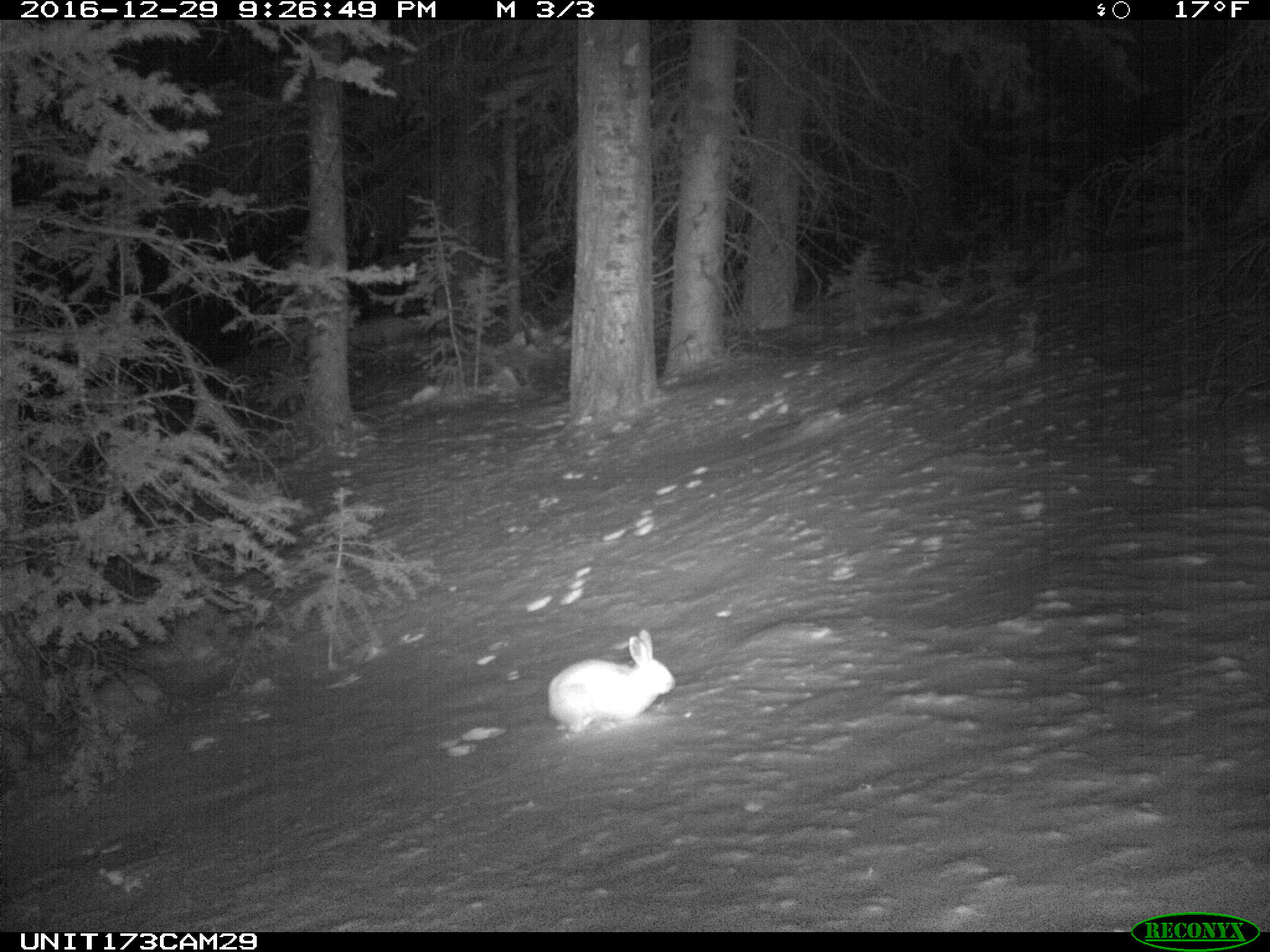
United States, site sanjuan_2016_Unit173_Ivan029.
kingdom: Animalia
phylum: Chordata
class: Mammalia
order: Lagomorpha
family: Leporidae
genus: Lepus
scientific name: Lepus americanus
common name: snowshoe hare